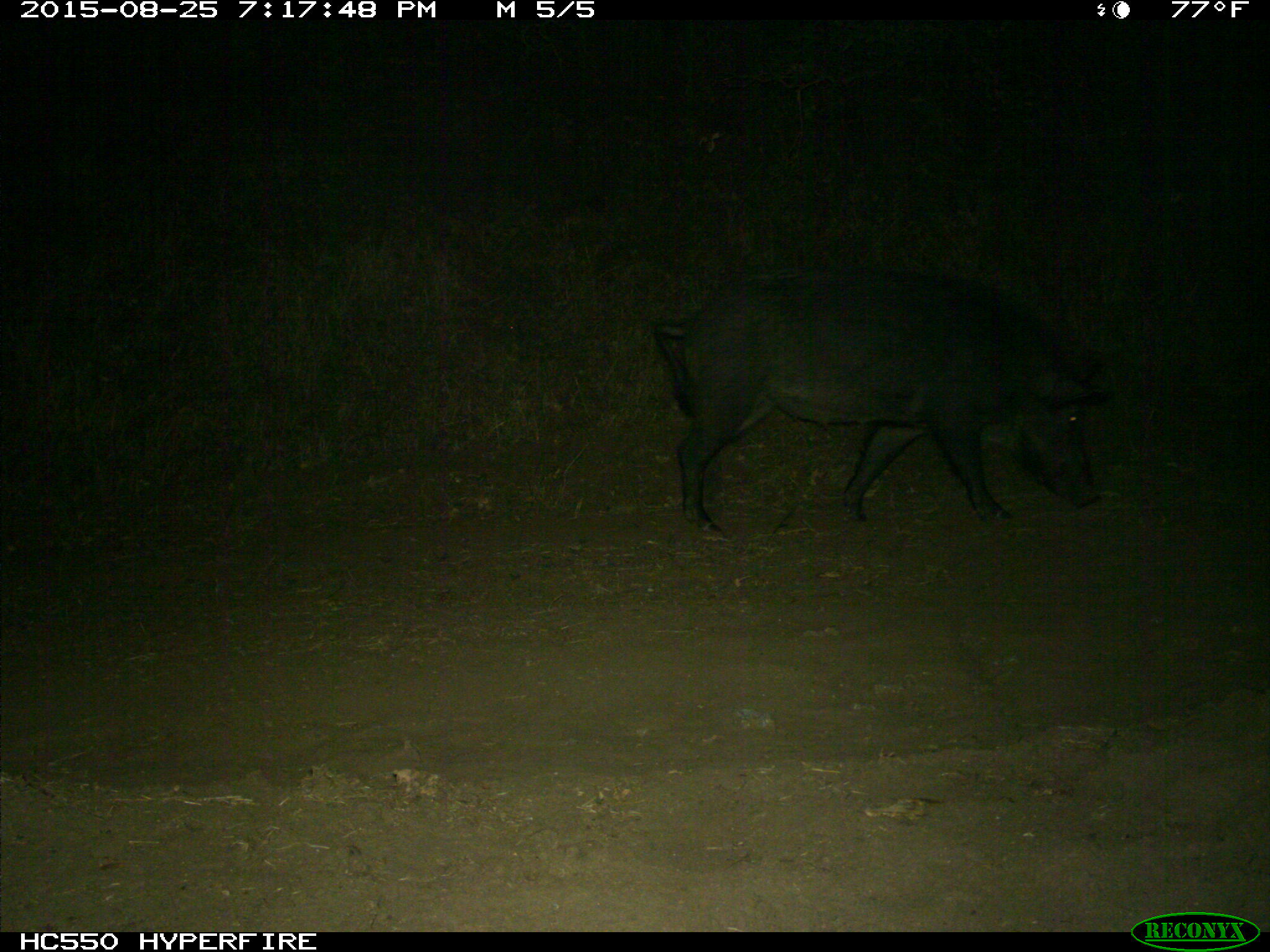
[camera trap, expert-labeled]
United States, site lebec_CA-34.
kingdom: Animalia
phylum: Chordata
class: Mammalia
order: Artiodactyla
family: Suidae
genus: Sus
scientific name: Sus scrofa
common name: wild boar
Sus scrofa (wild boar).